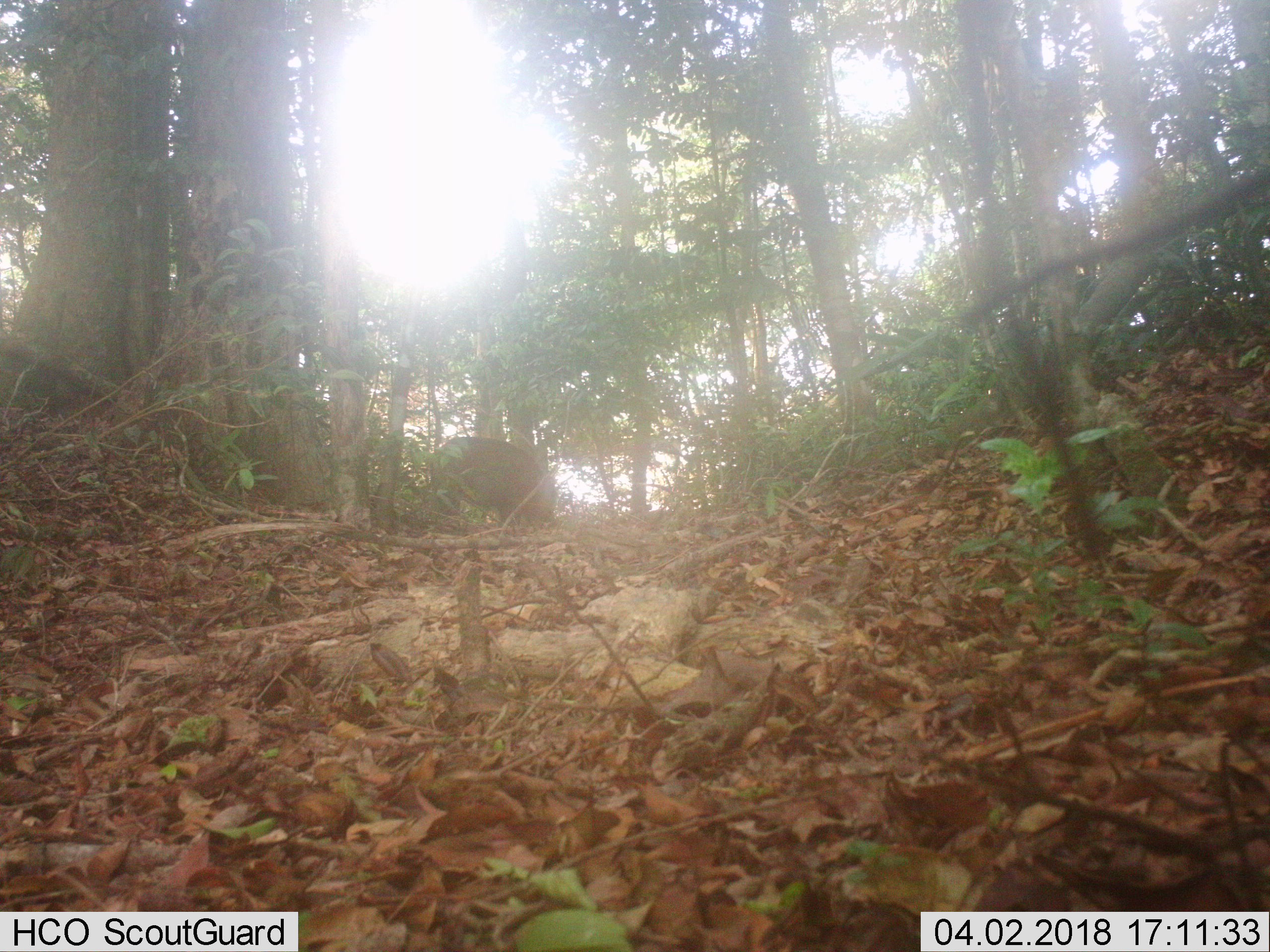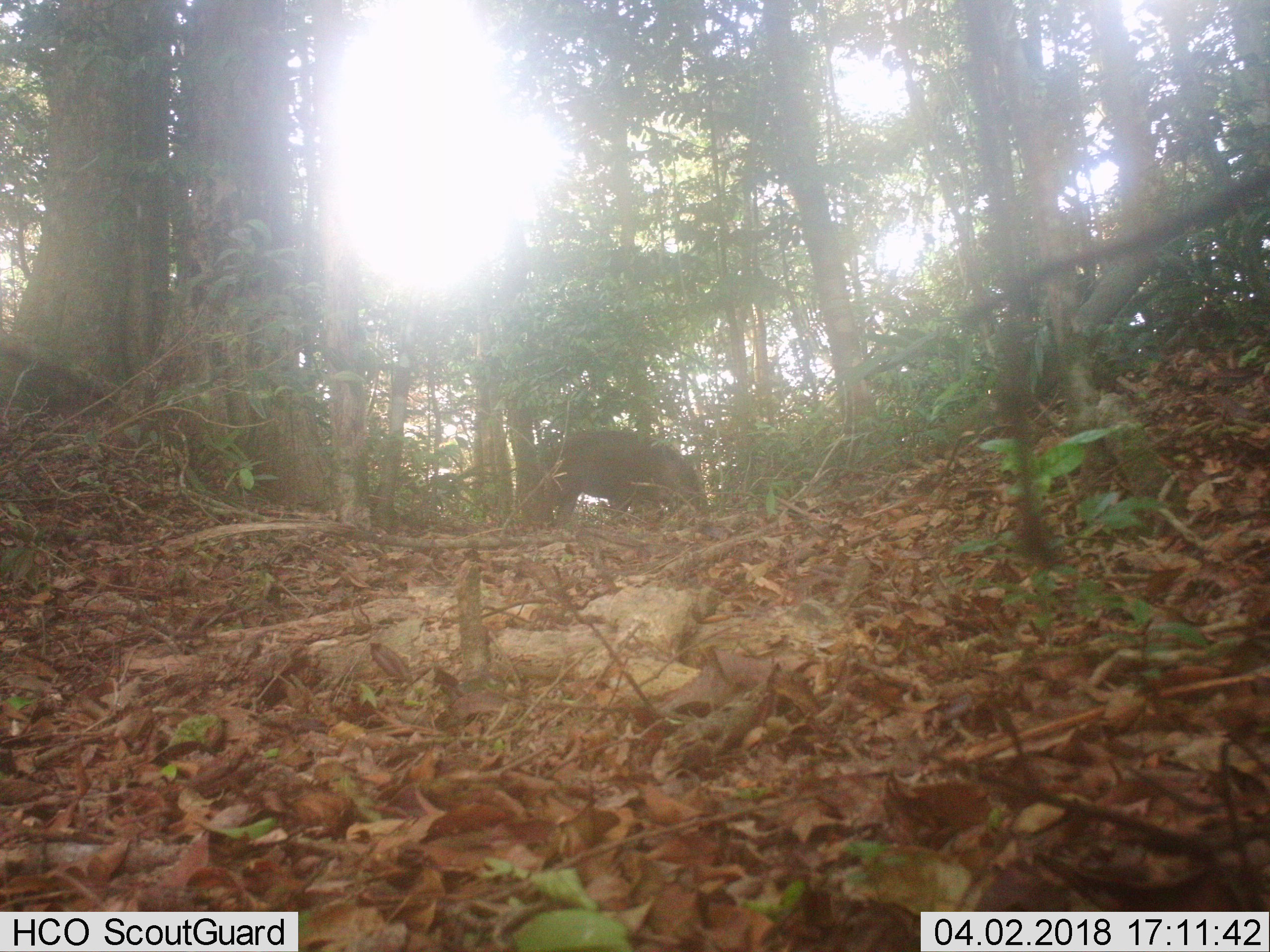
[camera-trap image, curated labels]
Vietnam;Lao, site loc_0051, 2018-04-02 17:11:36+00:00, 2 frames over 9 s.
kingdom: Animalia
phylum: Chordata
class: Mammalia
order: Artiodactyla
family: Suidae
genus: Sus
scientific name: Sus scrofa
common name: eurasian wild pig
Eurasian wild pig (Sus scrofa). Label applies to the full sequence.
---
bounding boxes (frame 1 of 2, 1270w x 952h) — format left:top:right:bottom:
eurasian wild pig: 429:435:555:531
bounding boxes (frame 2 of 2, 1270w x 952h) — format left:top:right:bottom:
eurasian wild pig: 536:428:708:527